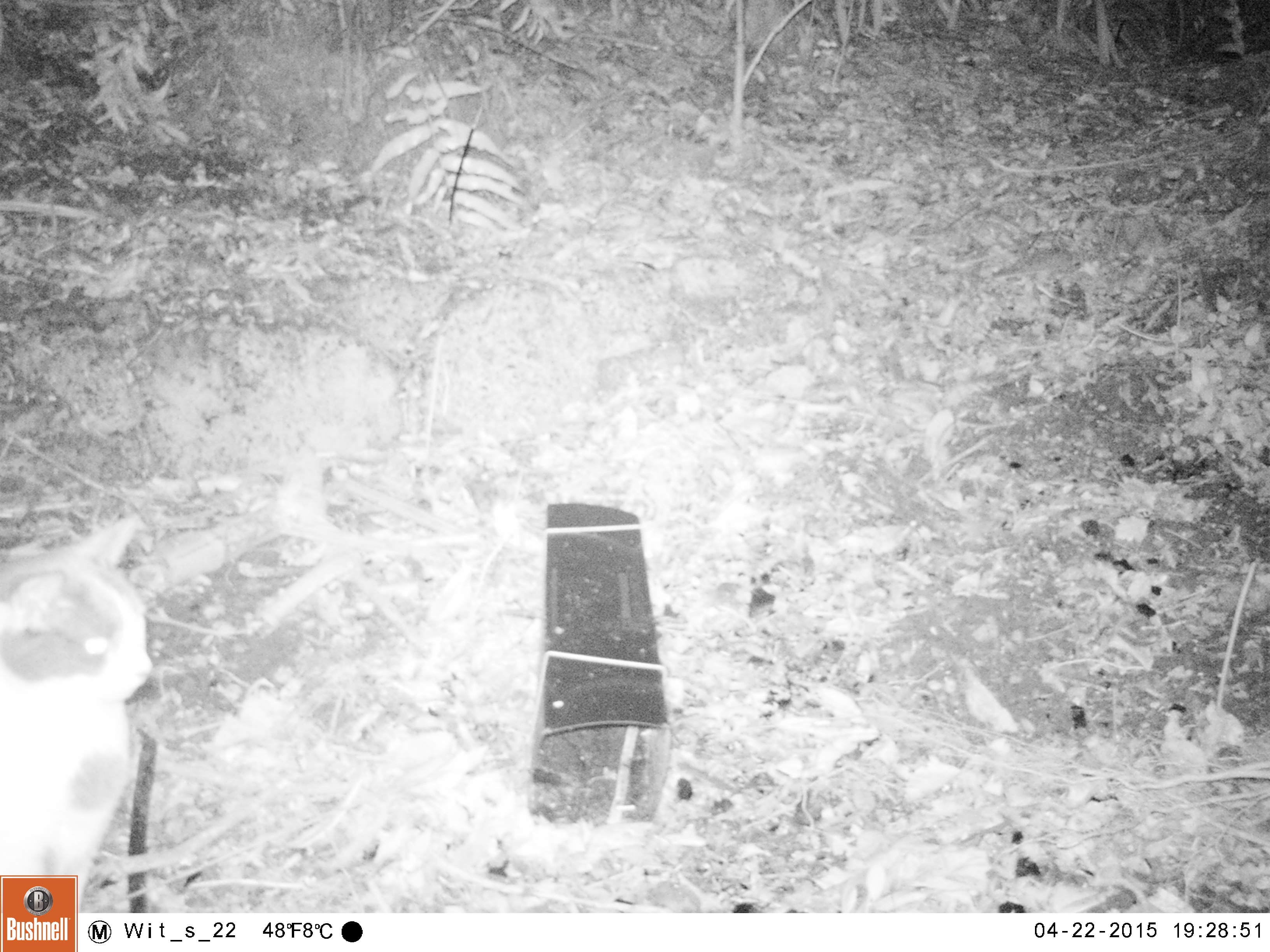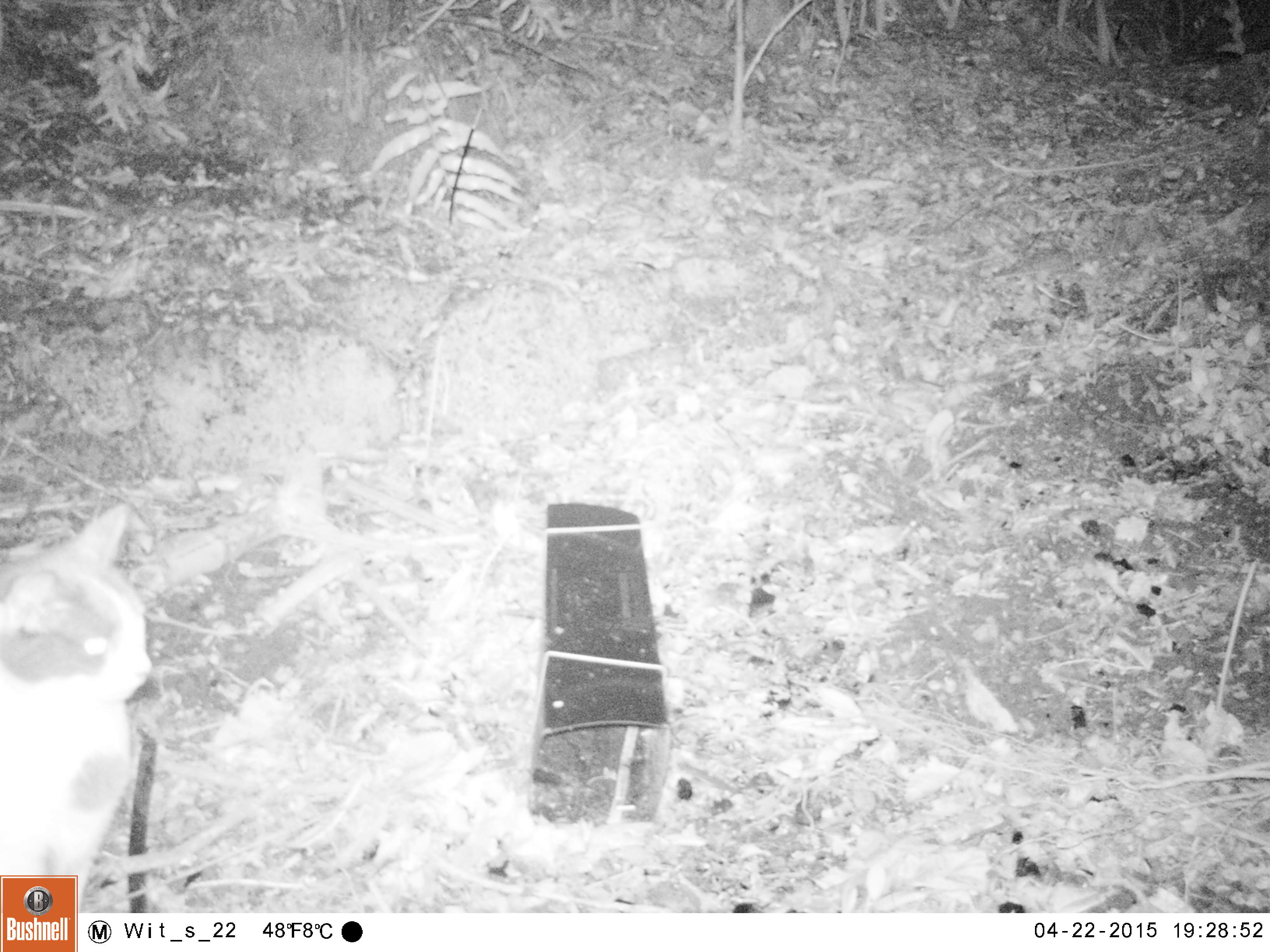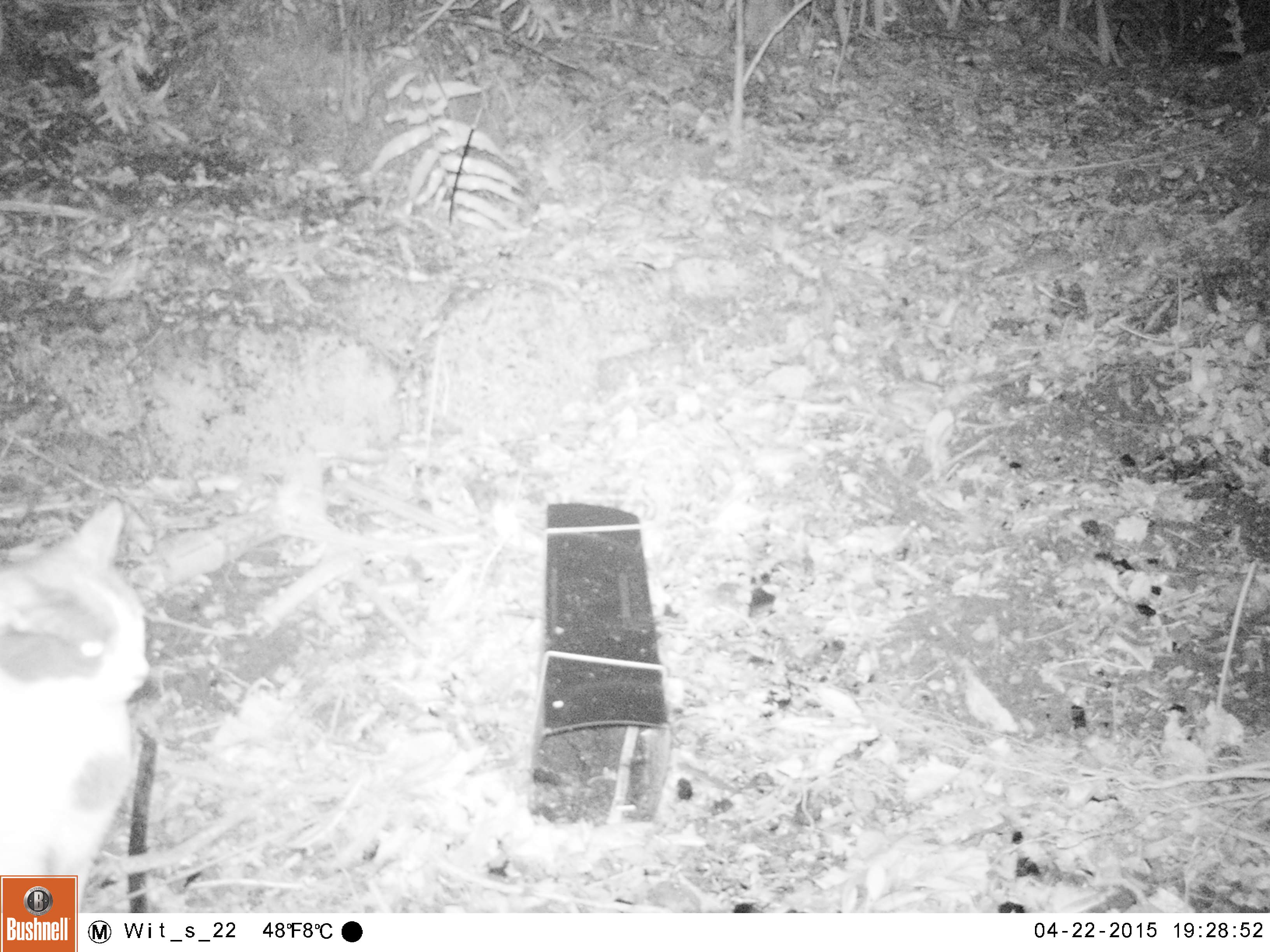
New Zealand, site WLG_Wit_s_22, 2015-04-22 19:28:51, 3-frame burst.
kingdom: Animalia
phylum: Chordata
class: Mammalia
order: Carnivora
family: Felidae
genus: Felis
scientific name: Felis catus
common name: domestic cat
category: cat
Cat (domestic cat) (Felis catus).